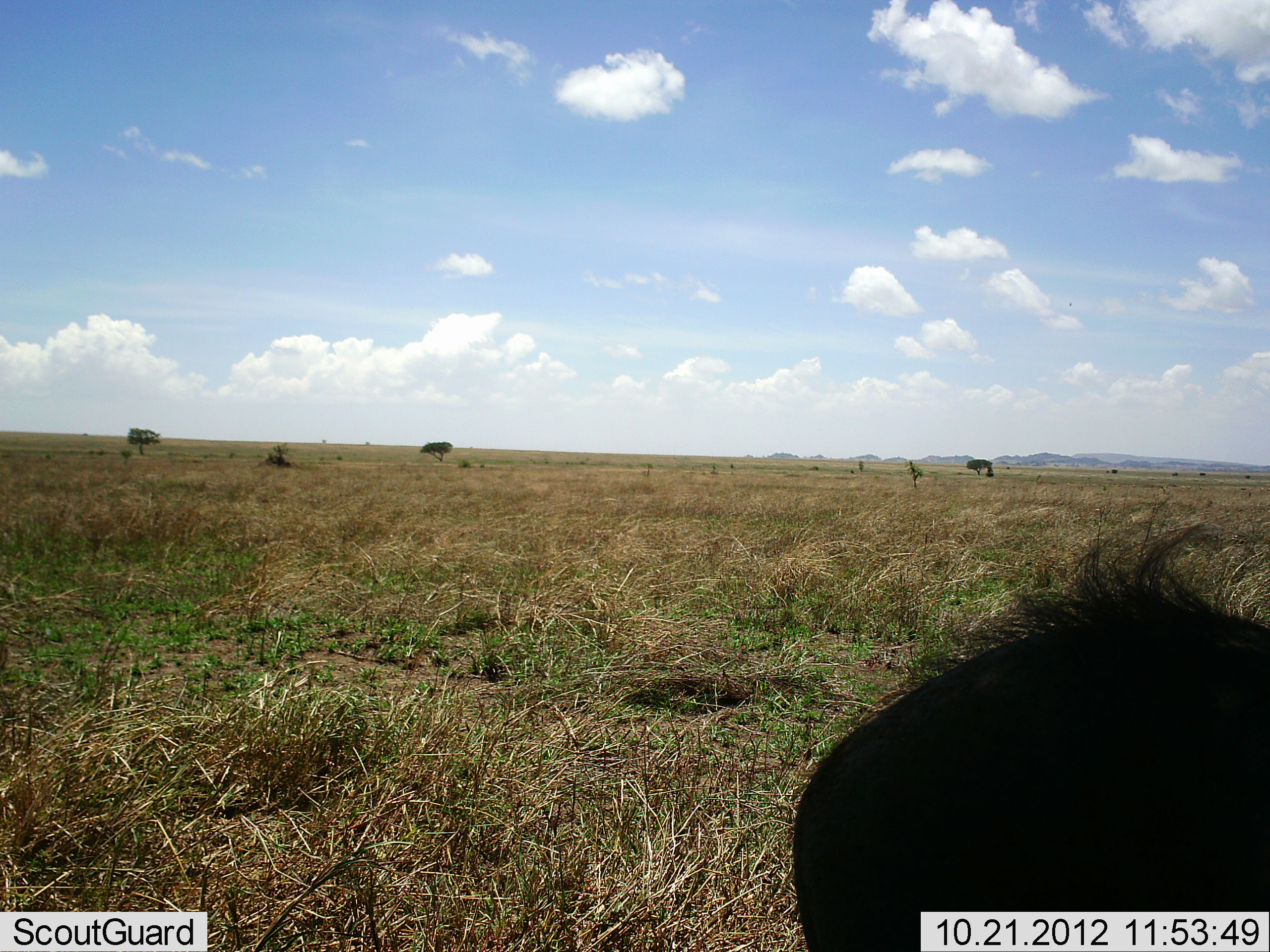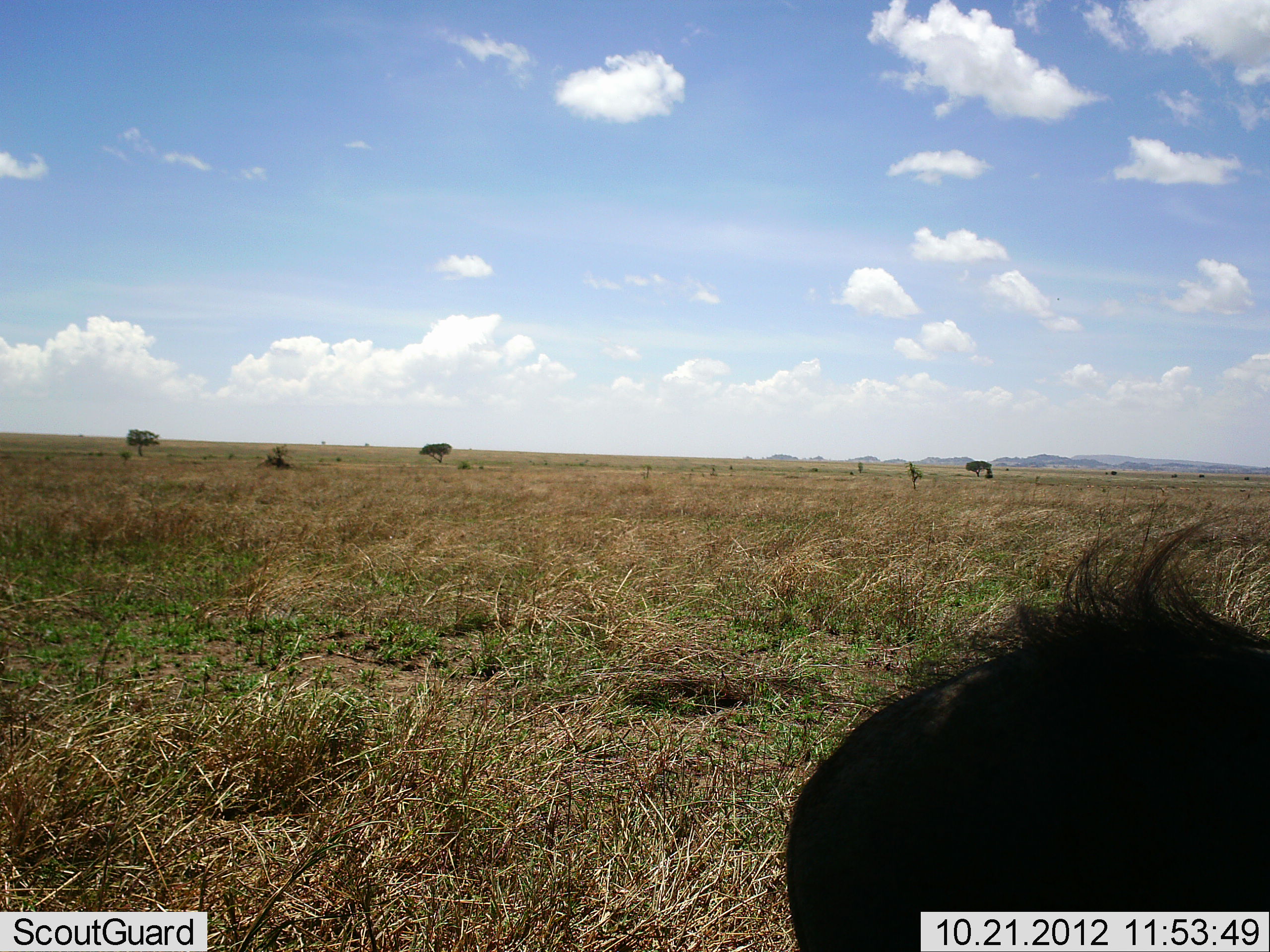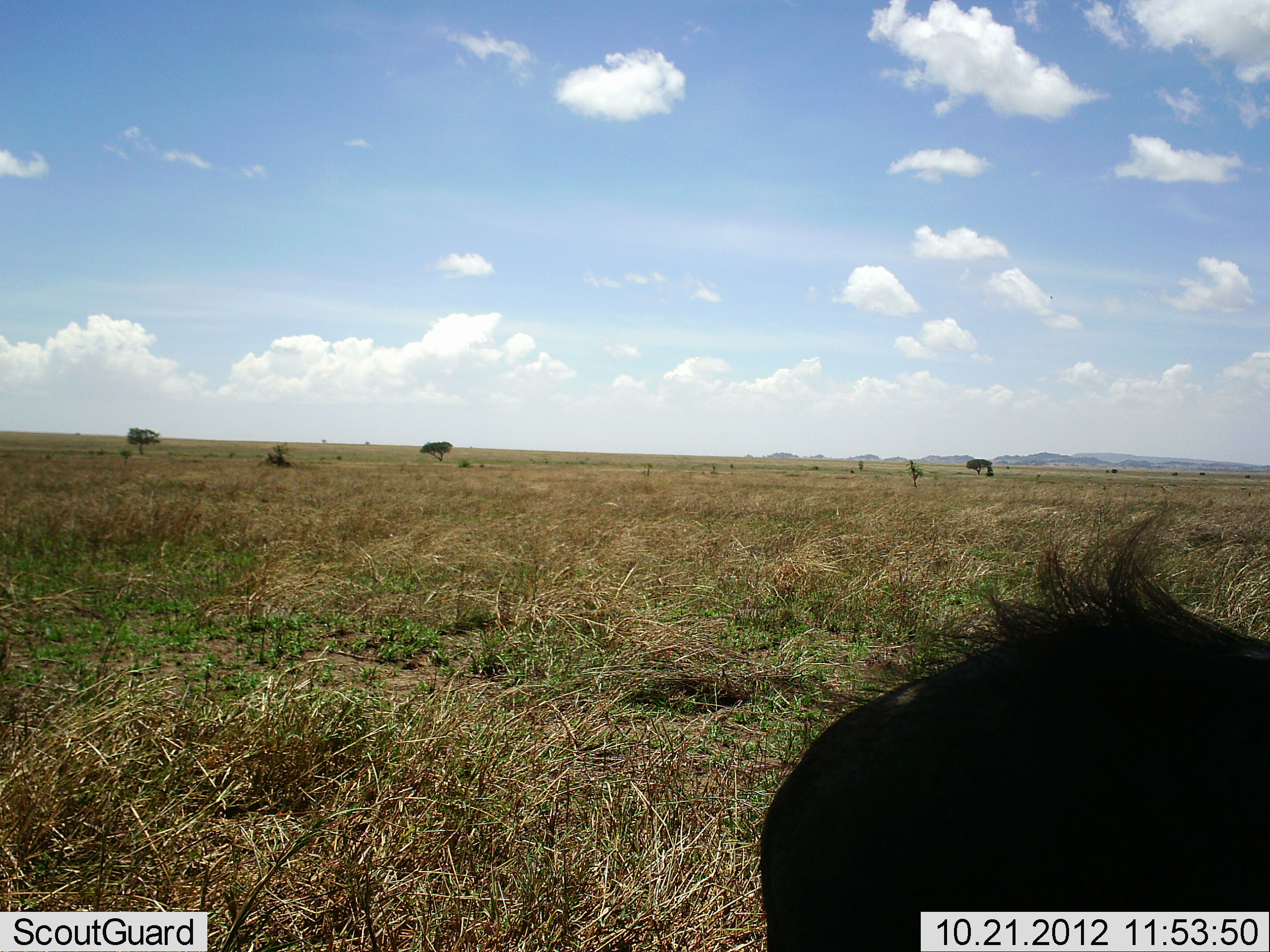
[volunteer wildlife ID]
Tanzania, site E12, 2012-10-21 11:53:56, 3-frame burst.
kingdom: Animalia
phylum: Chordata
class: Mammalia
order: Artiodactyla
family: Suidae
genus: Phacochoerus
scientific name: Phacochoerus africanus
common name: warthog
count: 1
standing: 90%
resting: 10%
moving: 0%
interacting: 0%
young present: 0%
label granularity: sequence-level